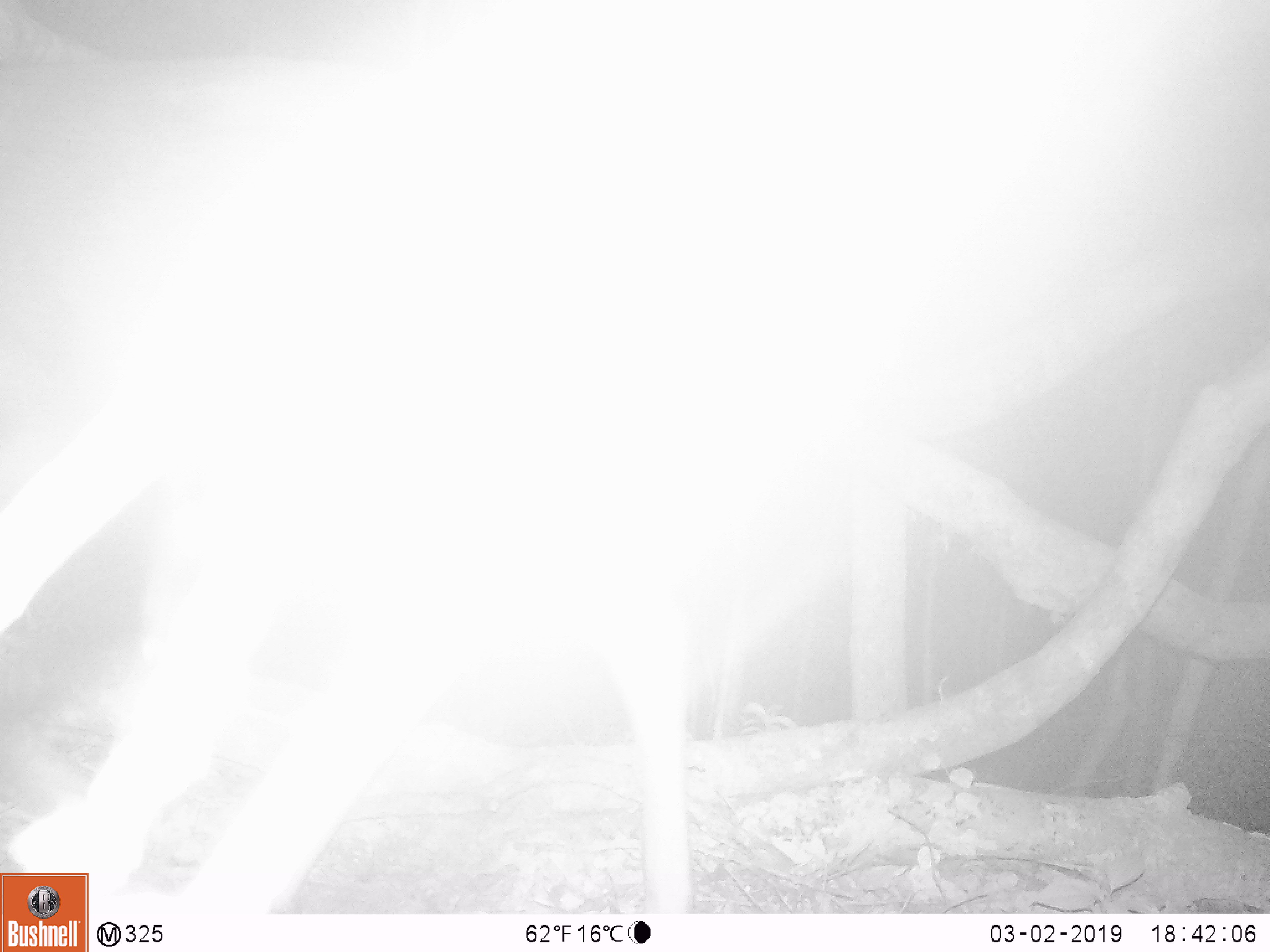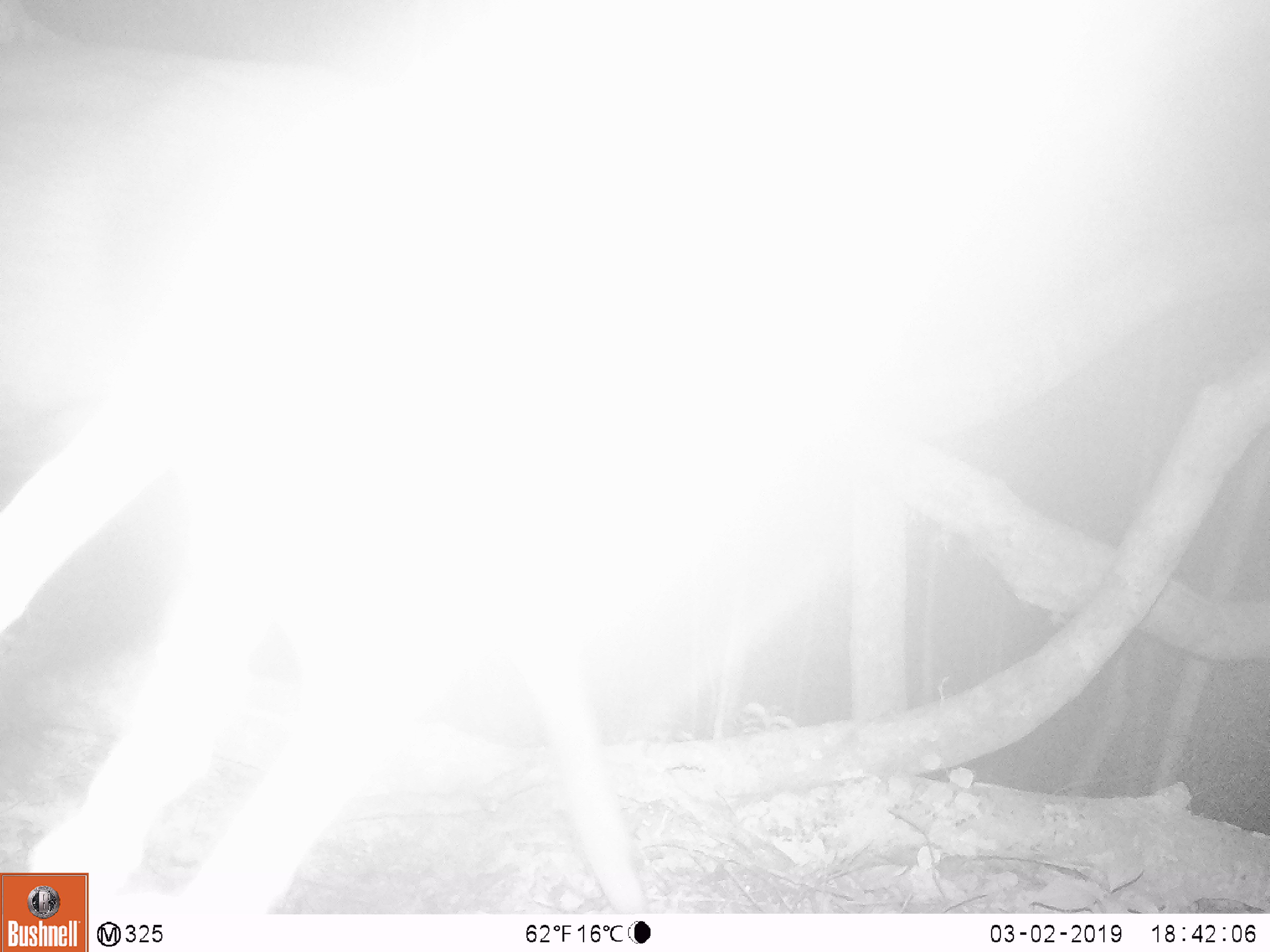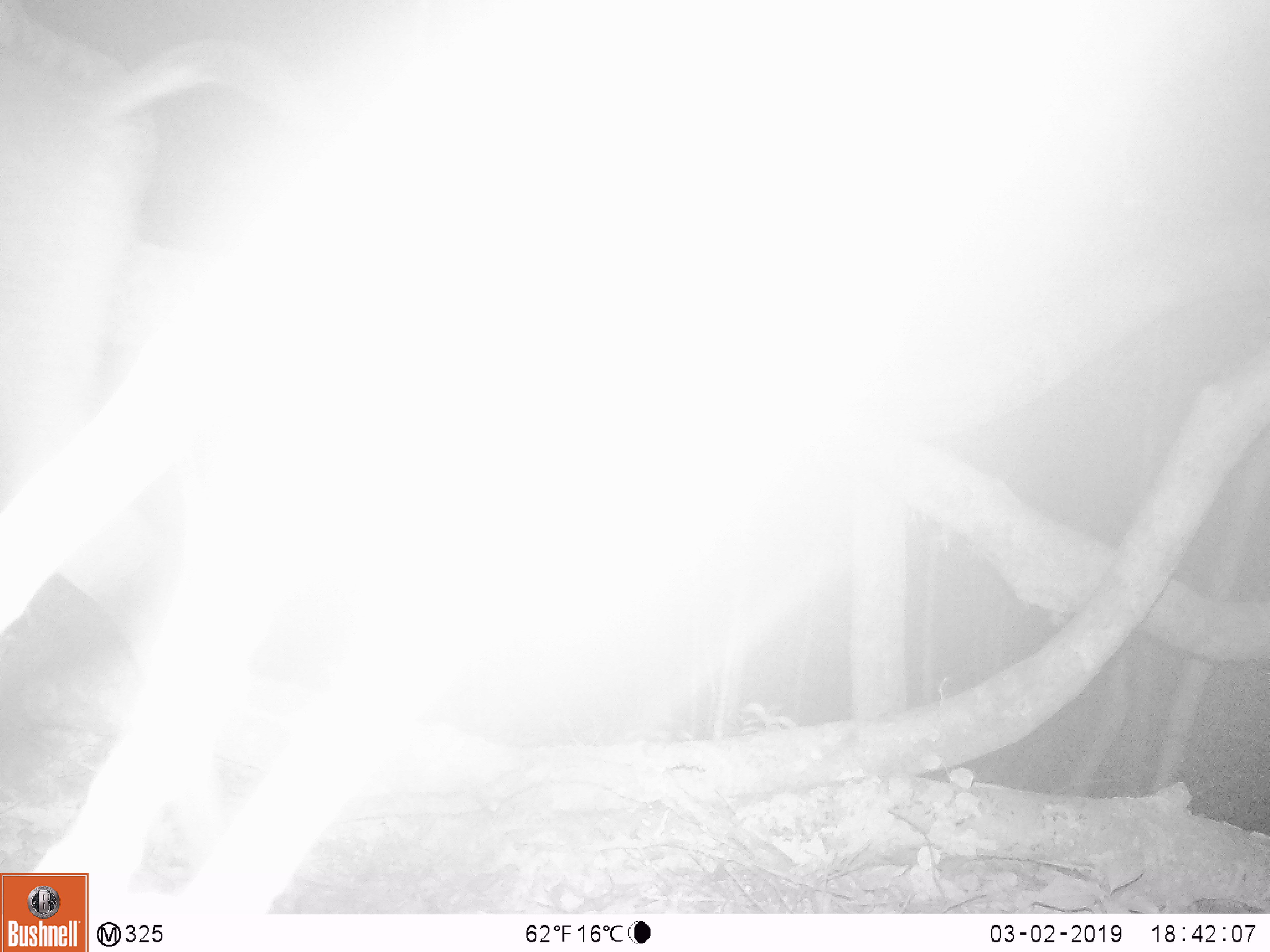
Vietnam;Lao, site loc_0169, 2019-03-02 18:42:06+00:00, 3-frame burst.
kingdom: Animalia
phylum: Chordata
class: Mammalia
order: Artiodactyla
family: Cervidae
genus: Rusa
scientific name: Rusa unicolor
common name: sambar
Sambar (Rusa unicolor). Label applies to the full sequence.